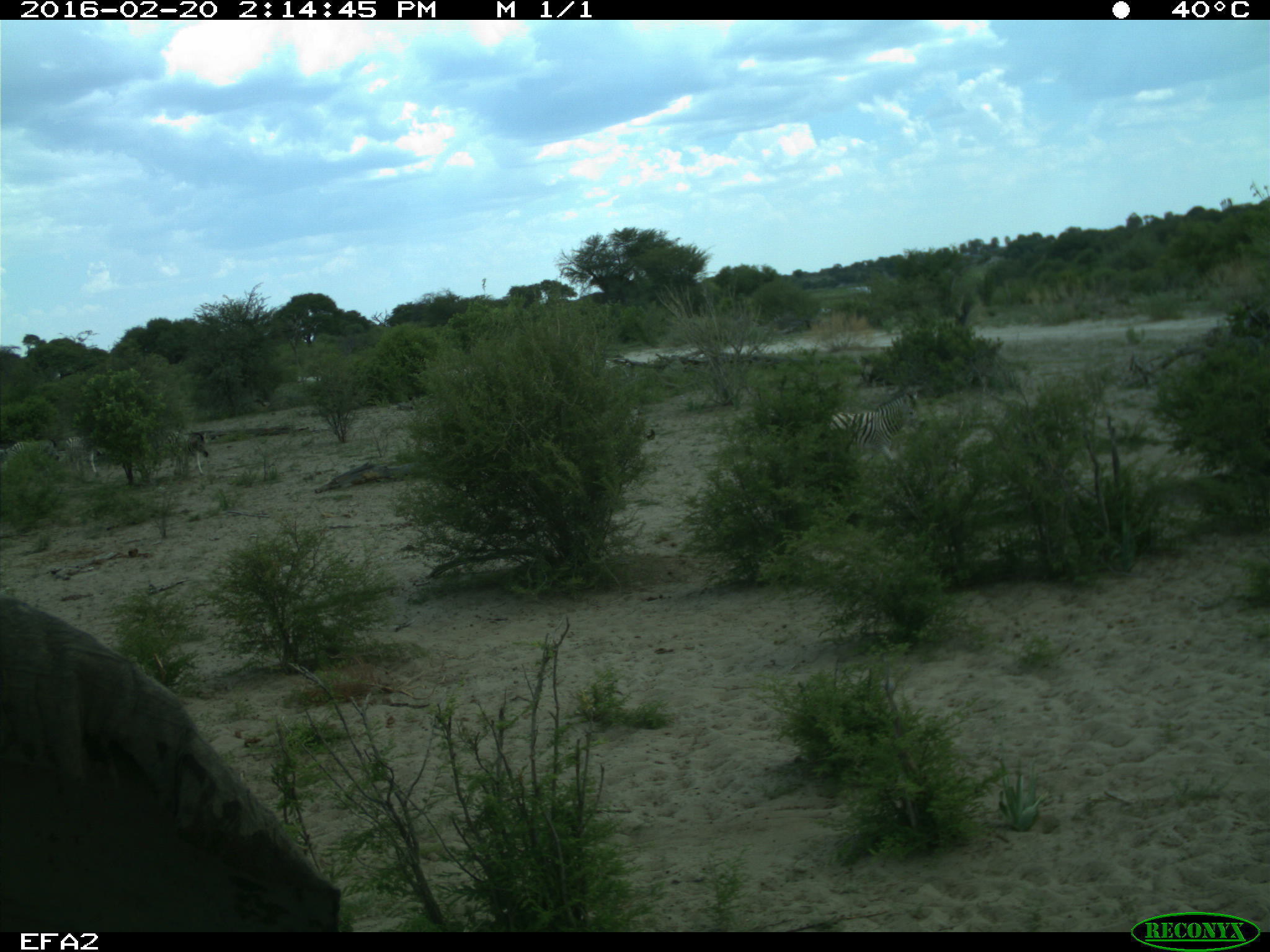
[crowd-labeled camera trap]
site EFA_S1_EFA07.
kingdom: Animalia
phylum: Chordata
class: Mammalia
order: Perissodactyla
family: Equidae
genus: Equus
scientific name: Equus quagga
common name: plains zebra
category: zebraplains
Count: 5.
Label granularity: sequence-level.